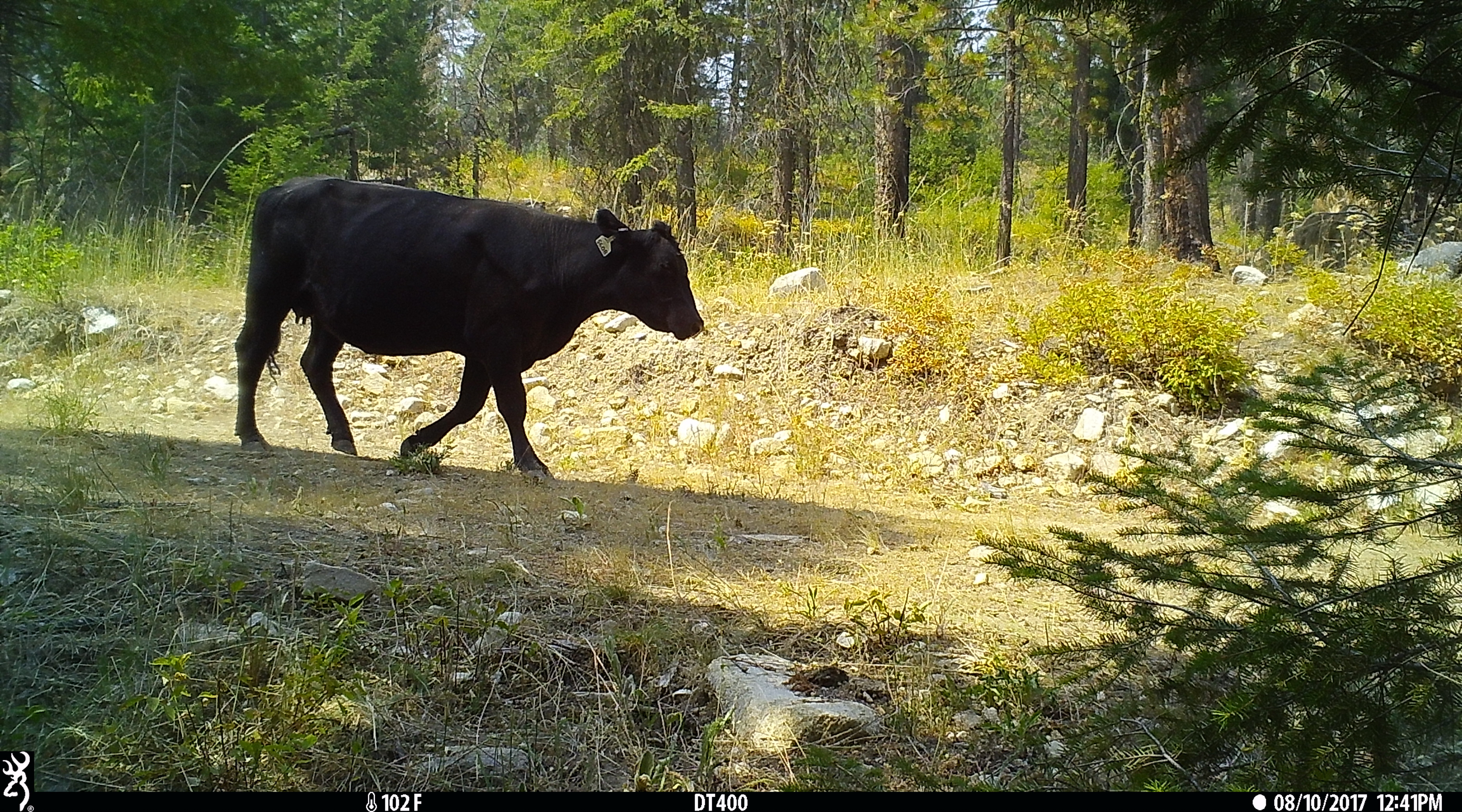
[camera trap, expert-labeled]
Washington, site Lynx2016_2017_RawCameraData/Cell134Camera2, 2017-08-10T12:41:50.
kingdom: Animalia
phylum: Chordata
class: Mammalia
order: Artiodactyla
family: Bovidae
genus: Bos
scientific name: Bos taurus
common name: domestic cattle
Domestic cattle (Bos taurus). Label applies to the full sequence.